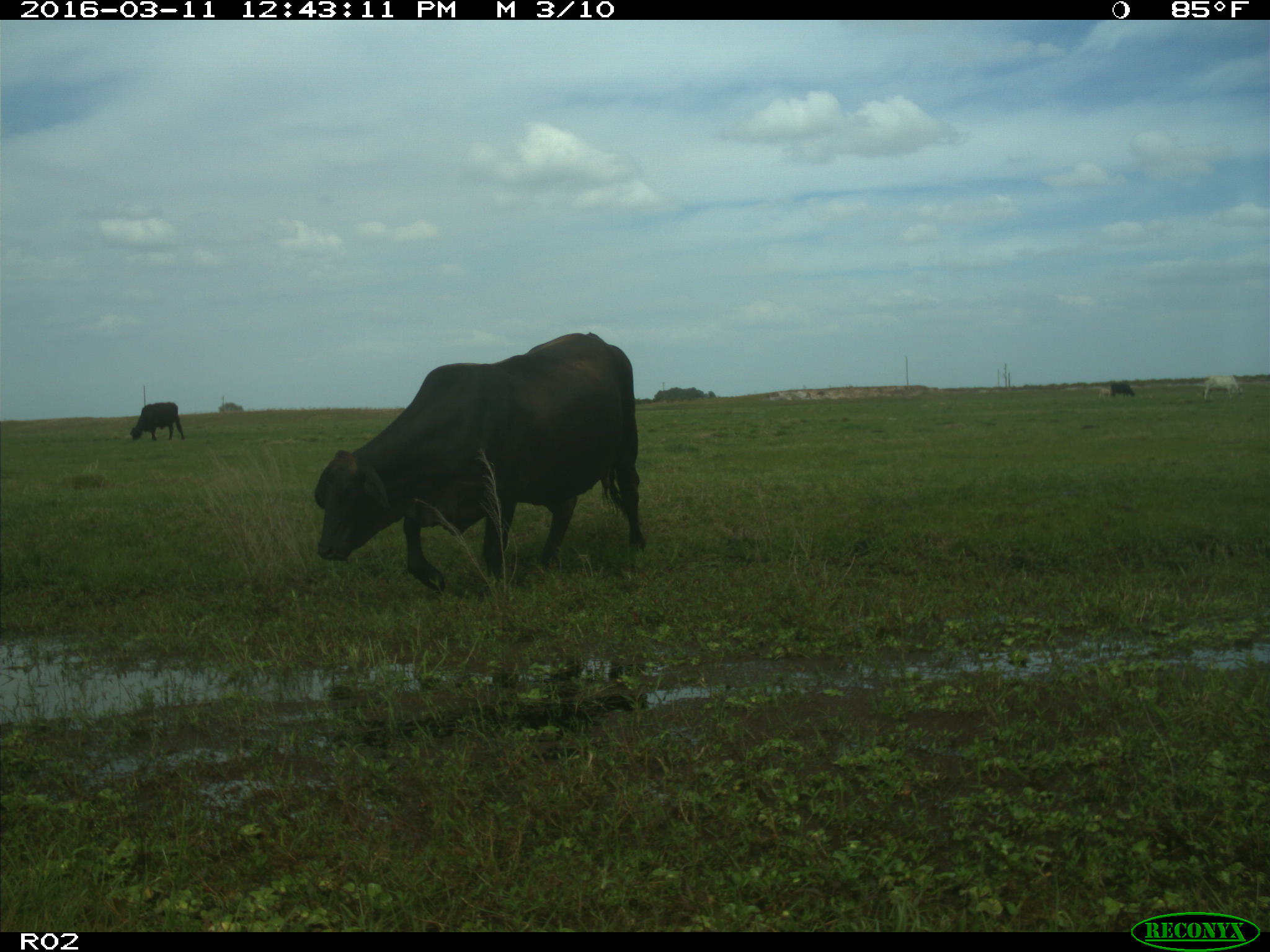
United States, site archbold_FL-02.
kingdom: Animalia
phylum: Chordata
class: Mammalia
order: Artiodactyla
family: Bovidae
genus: Bos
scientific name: Bos taurus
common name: domestic cow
Bos taurus (domestic cow).